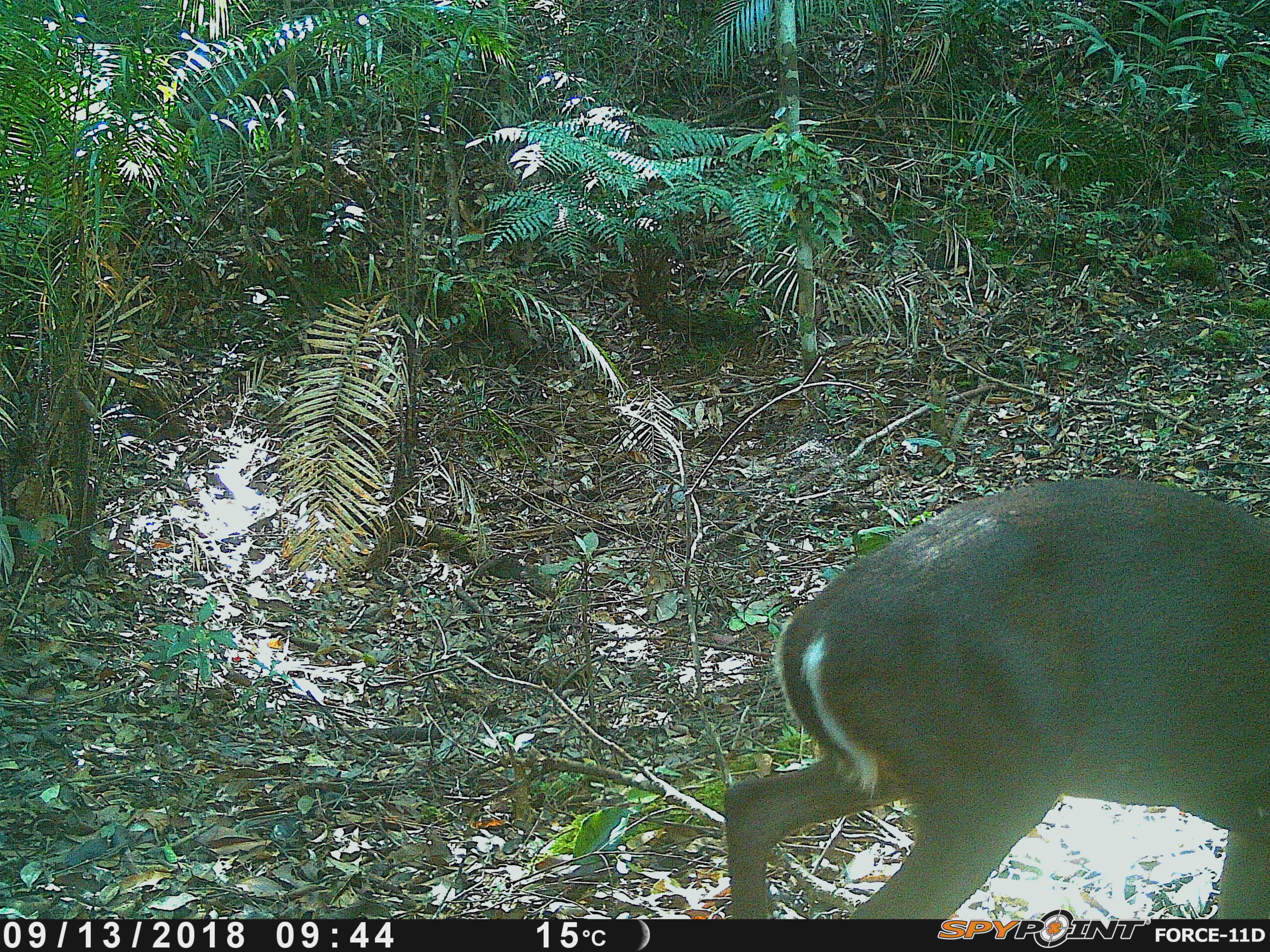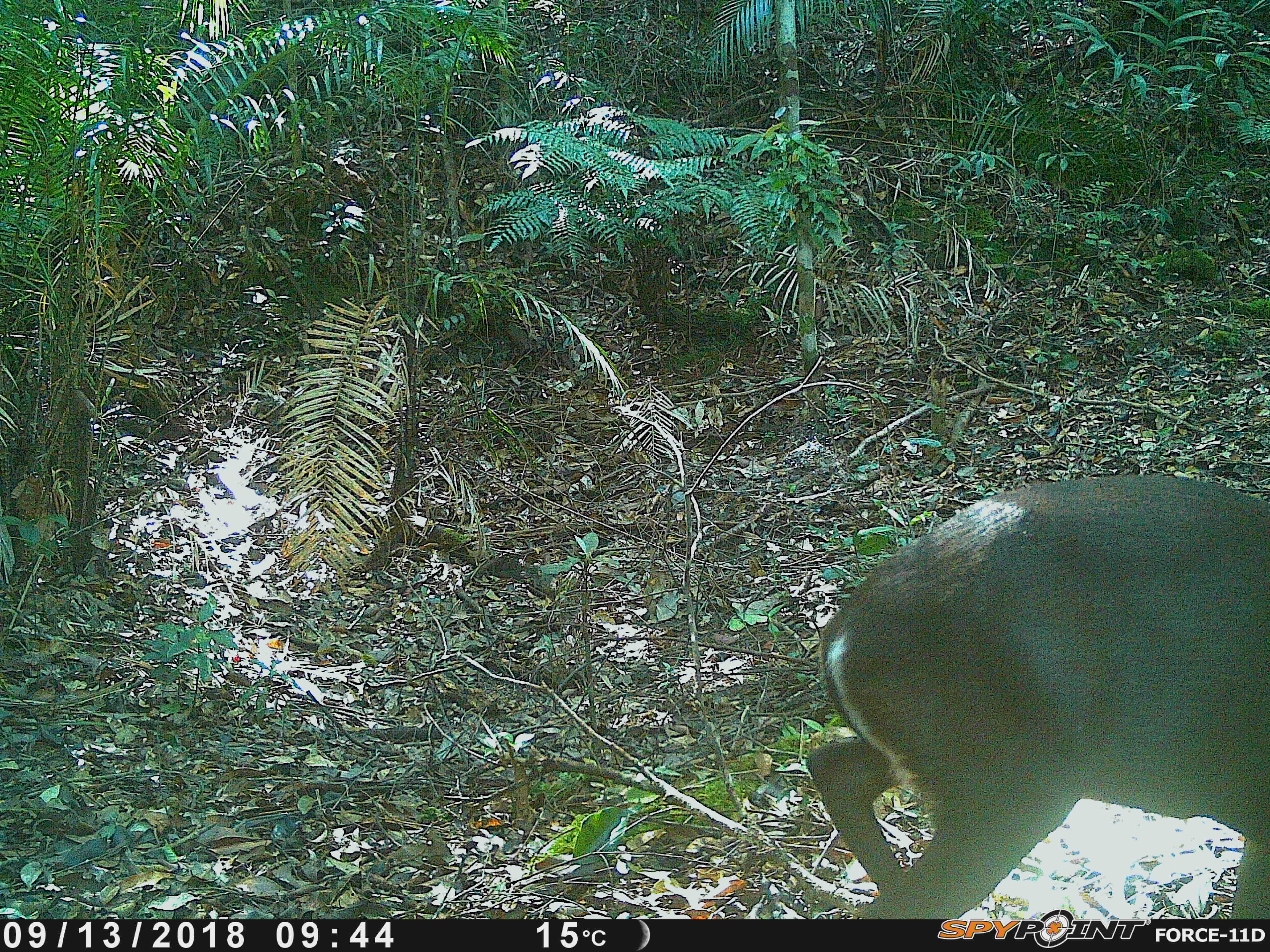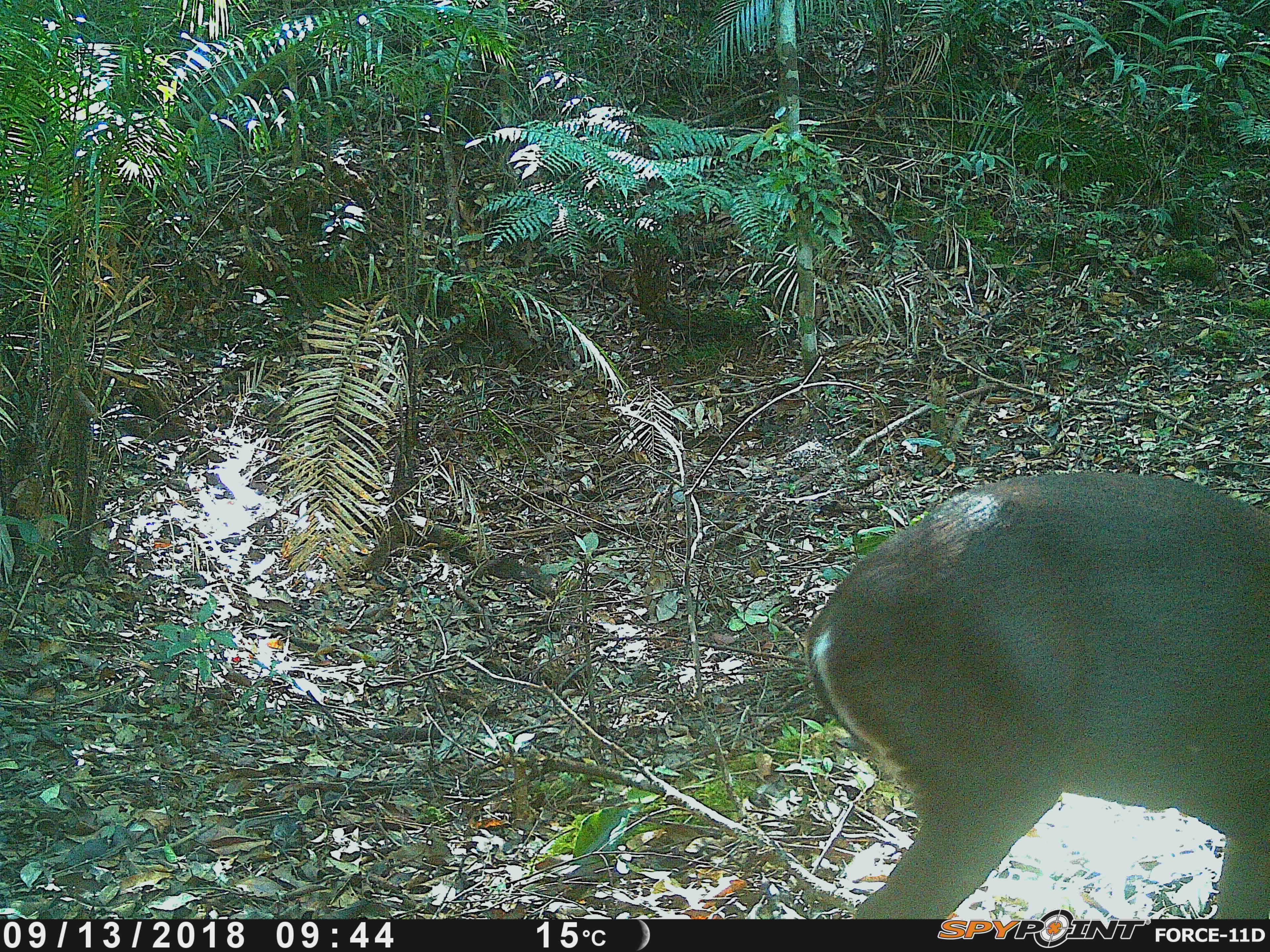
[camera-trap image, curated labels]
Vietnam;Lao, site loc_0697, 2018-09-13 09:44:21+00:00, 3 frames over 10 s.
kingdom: Animalia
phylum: Chordata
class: Mammalia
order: Artiodactyla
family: Cervidae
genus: Muntiacus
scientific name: Muntiacus rooseveltorum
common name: roosevelt's muntjac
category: roosevelts muntjac group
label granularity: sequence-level